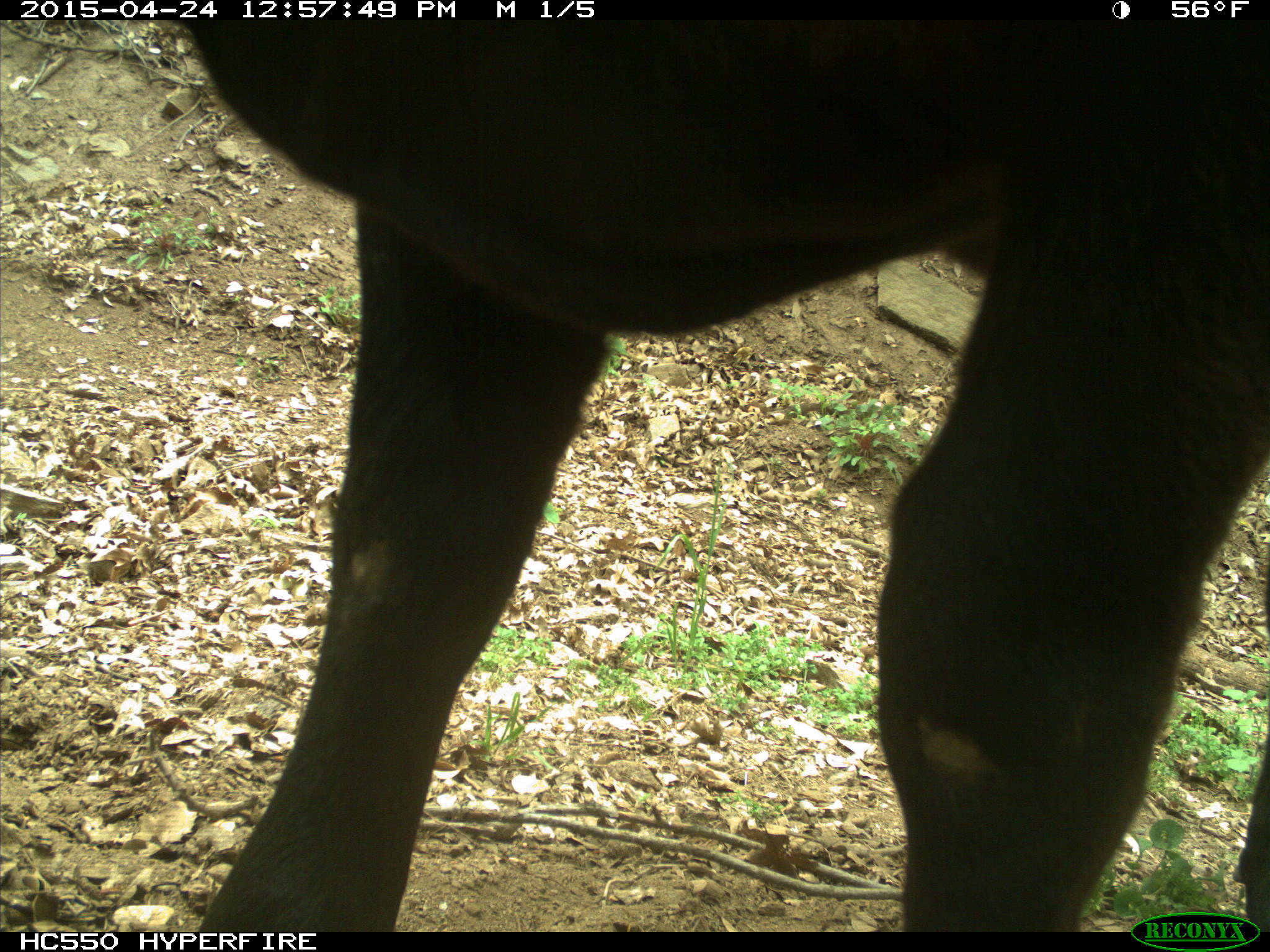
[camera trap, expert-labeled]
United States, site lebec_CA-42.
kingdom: Animalia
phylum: Chordata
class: Mammalia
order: Artiodactyla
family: Bovidae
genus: Bos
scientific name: Bos taurus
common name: domestic cow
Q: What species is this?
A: Bos taurus (domestic cow).